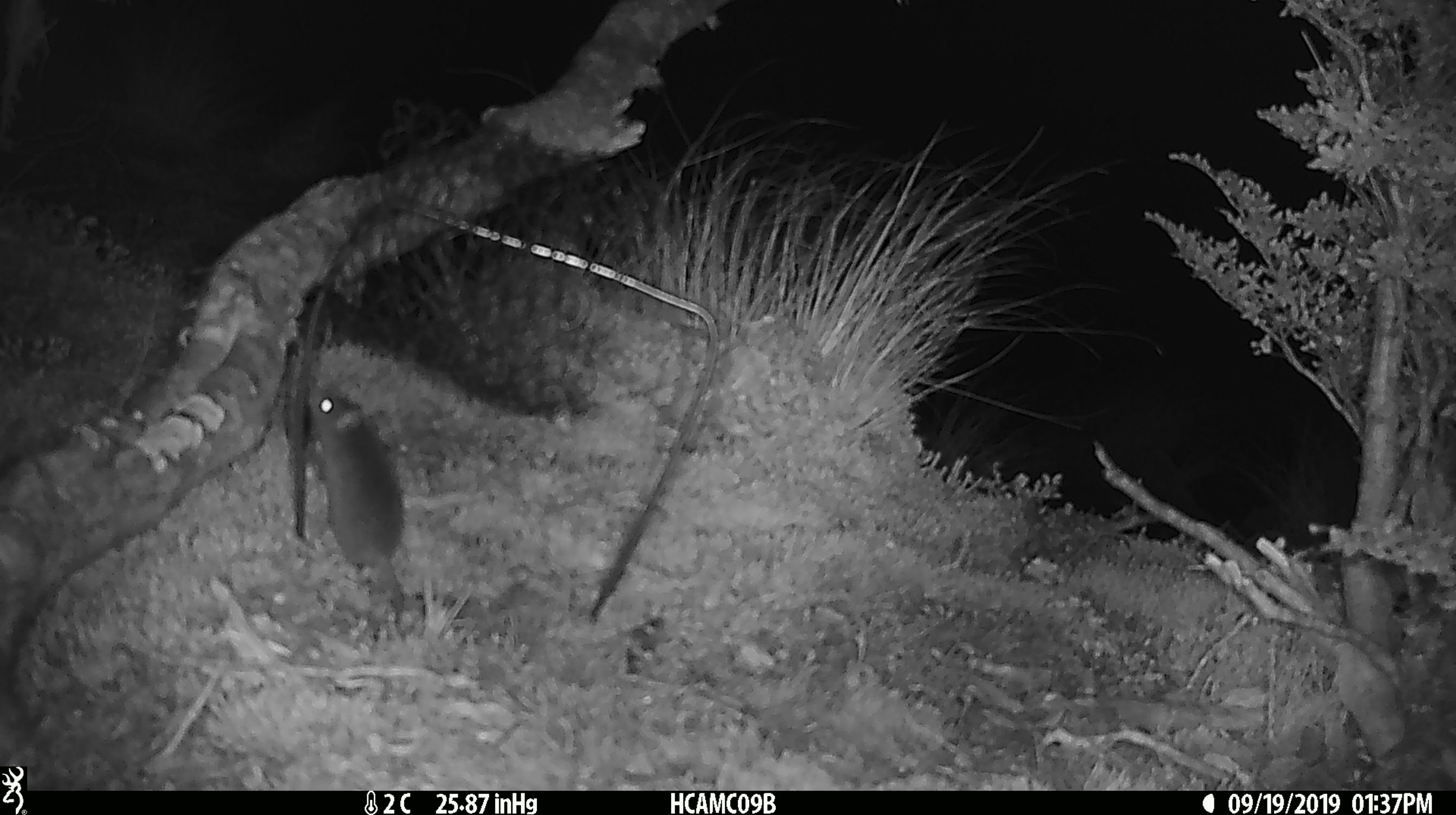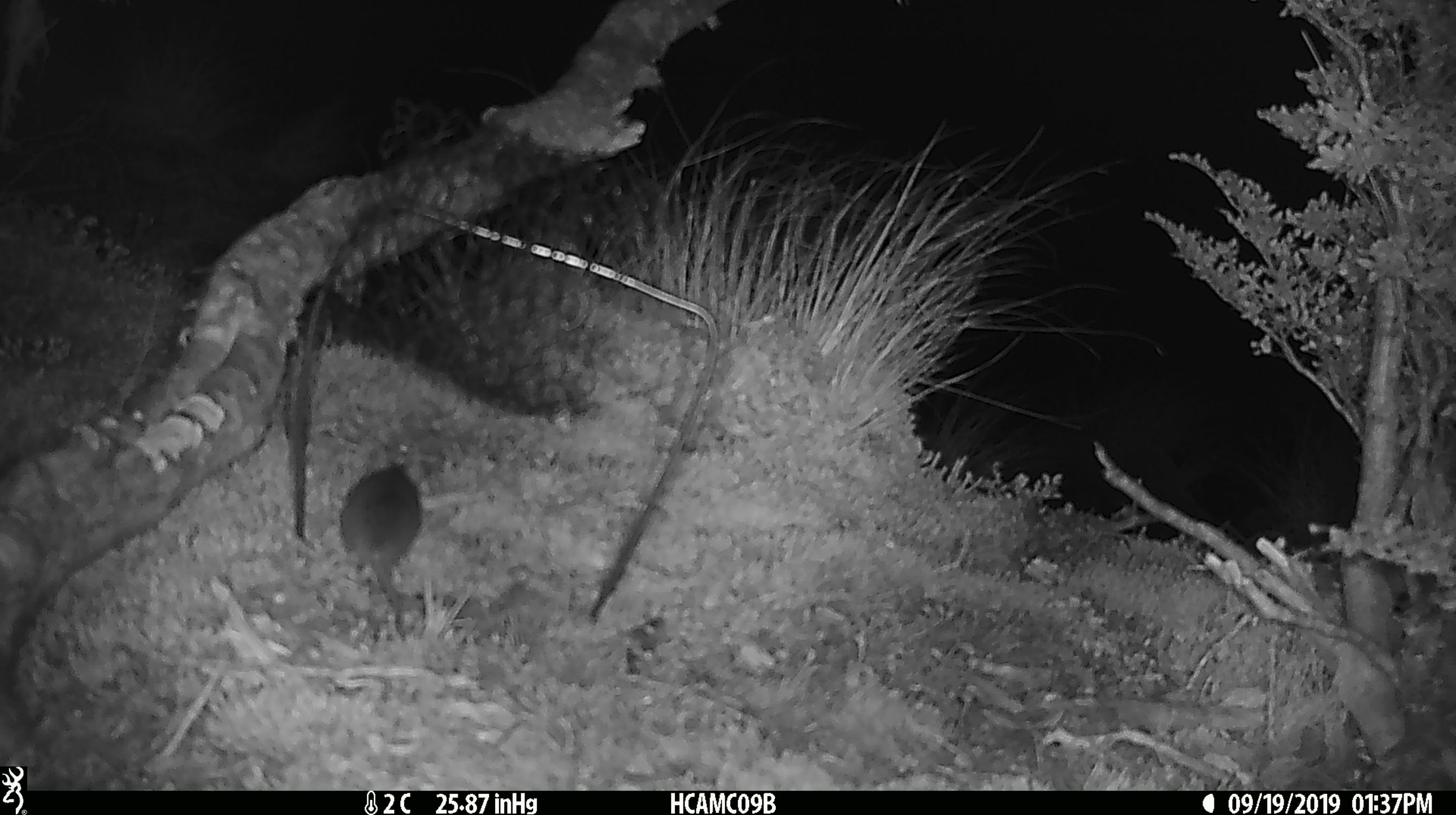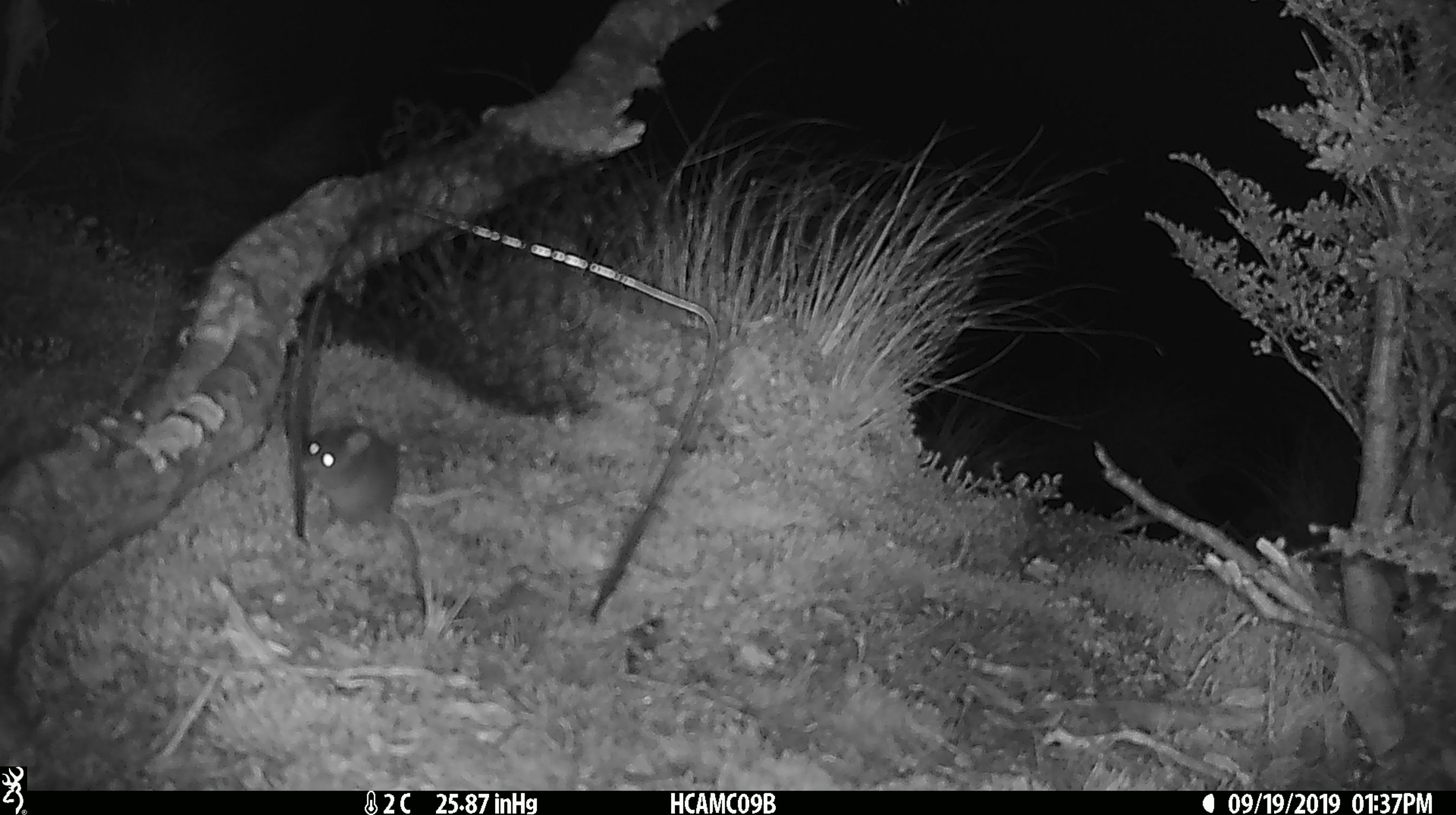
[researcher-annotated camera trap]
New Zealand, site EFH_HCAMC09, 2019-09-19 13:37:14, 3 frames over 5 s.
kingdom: Animalia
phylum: Chordata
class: Mammalia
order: Rodentia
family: Muridae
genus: Mus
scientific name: Mus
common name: mouse